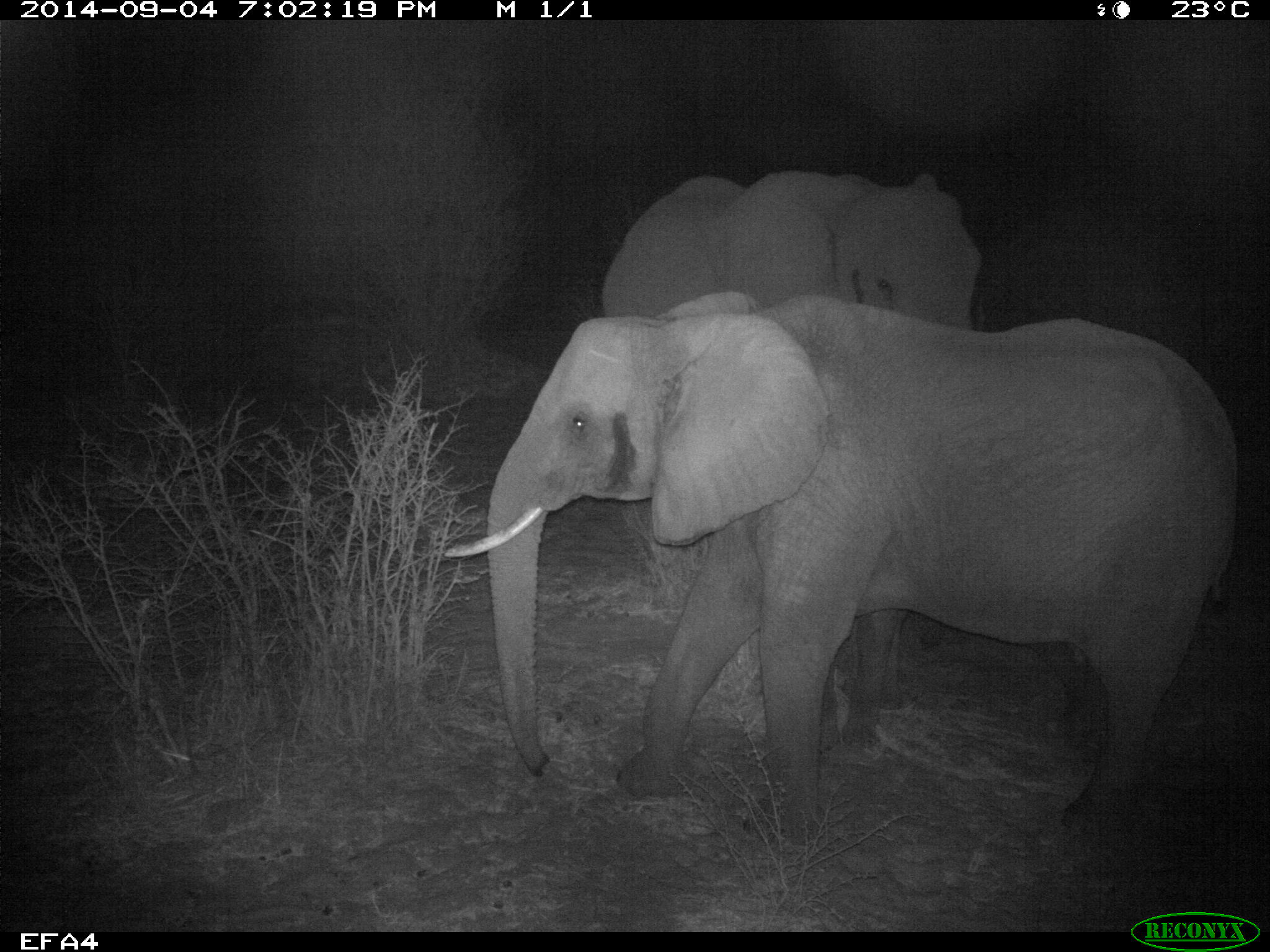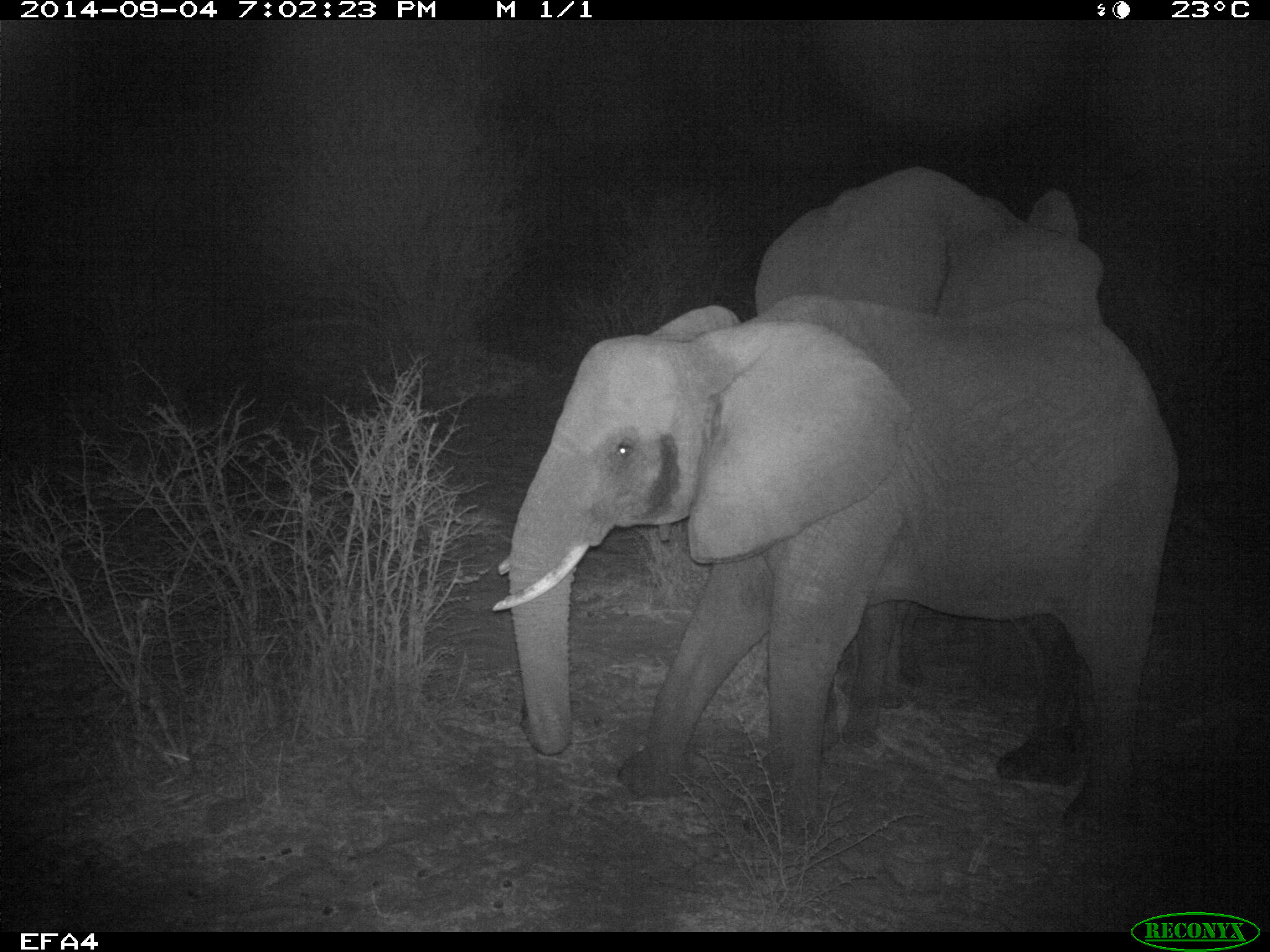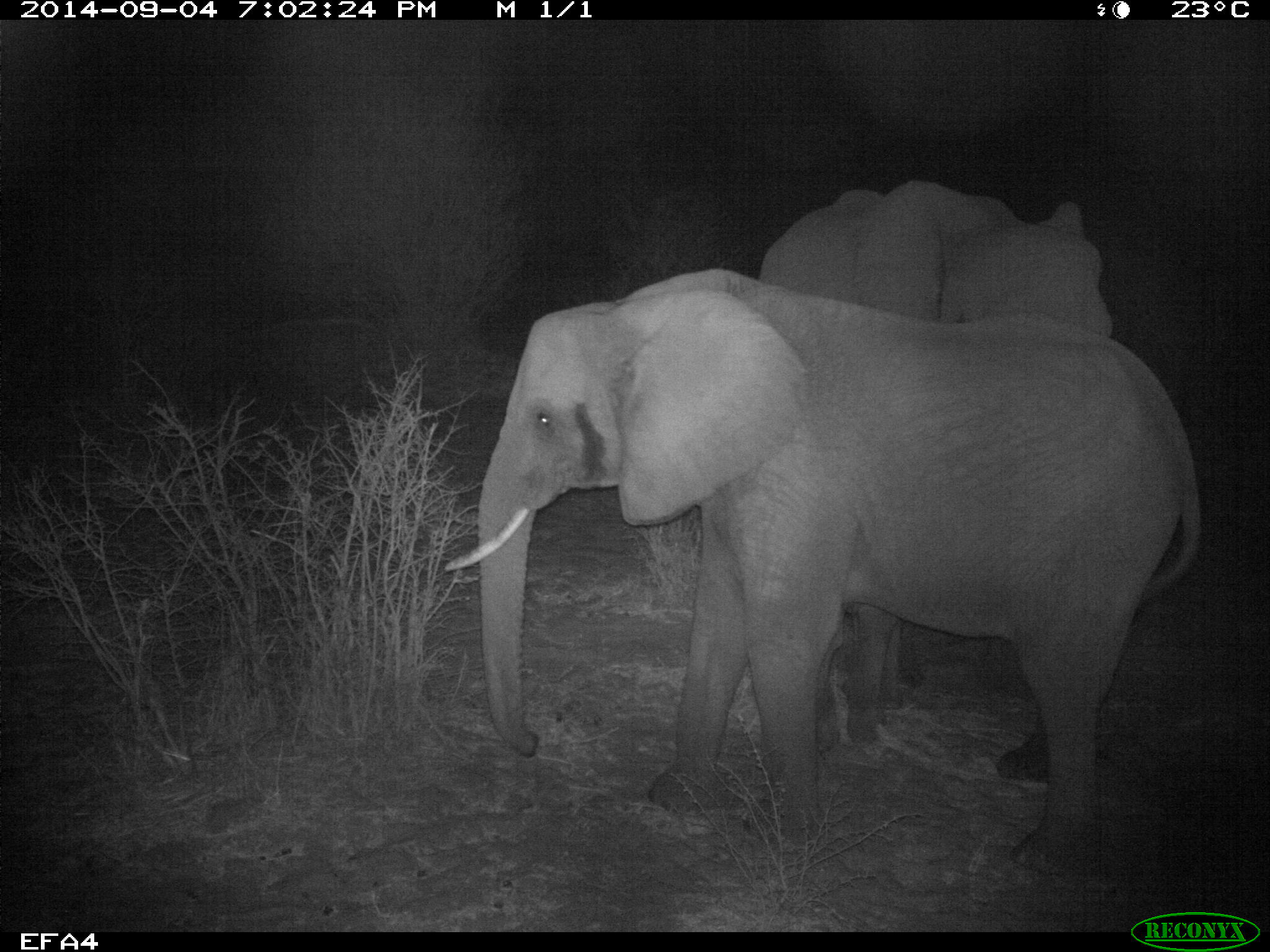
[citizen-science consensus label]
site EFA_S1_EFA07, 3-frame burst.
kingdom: Animalia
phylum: Chordata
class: Mammalia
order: Proboscidea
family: Elephantidae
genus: Loxodonta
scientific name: Loxodonta africana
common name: african bush elephant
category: elephant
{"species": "elephant (african bush elephant) (Loxodonta africana)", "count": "2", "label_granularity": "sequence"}